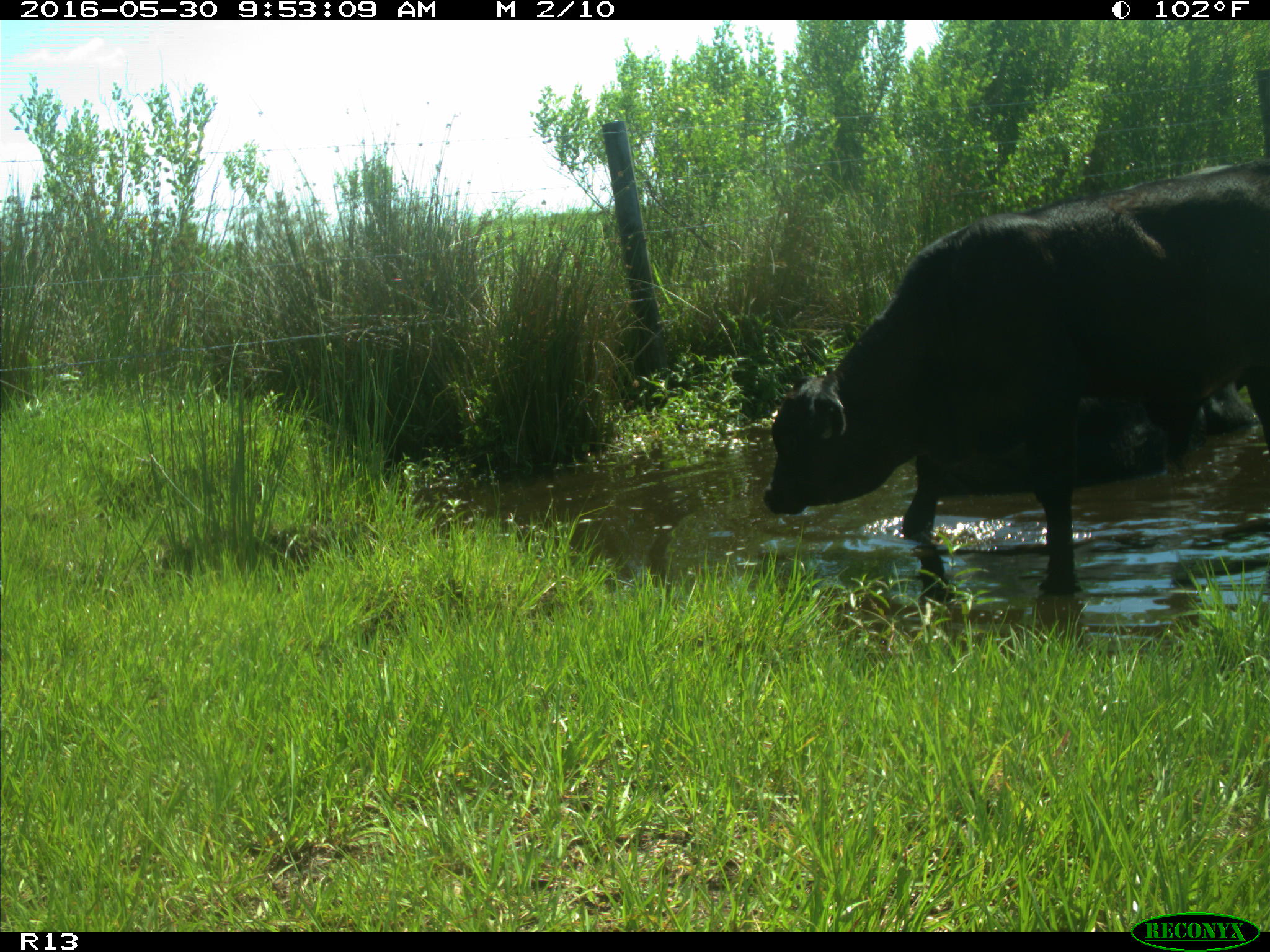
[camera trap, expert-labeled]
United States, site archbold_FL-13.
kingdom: Animalia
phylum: Chordata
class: Mammalia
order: Artiodactyla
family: Bovidae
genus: Bos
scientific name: Bos taurus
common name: domestic cow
Bos taurus (domestic cow).